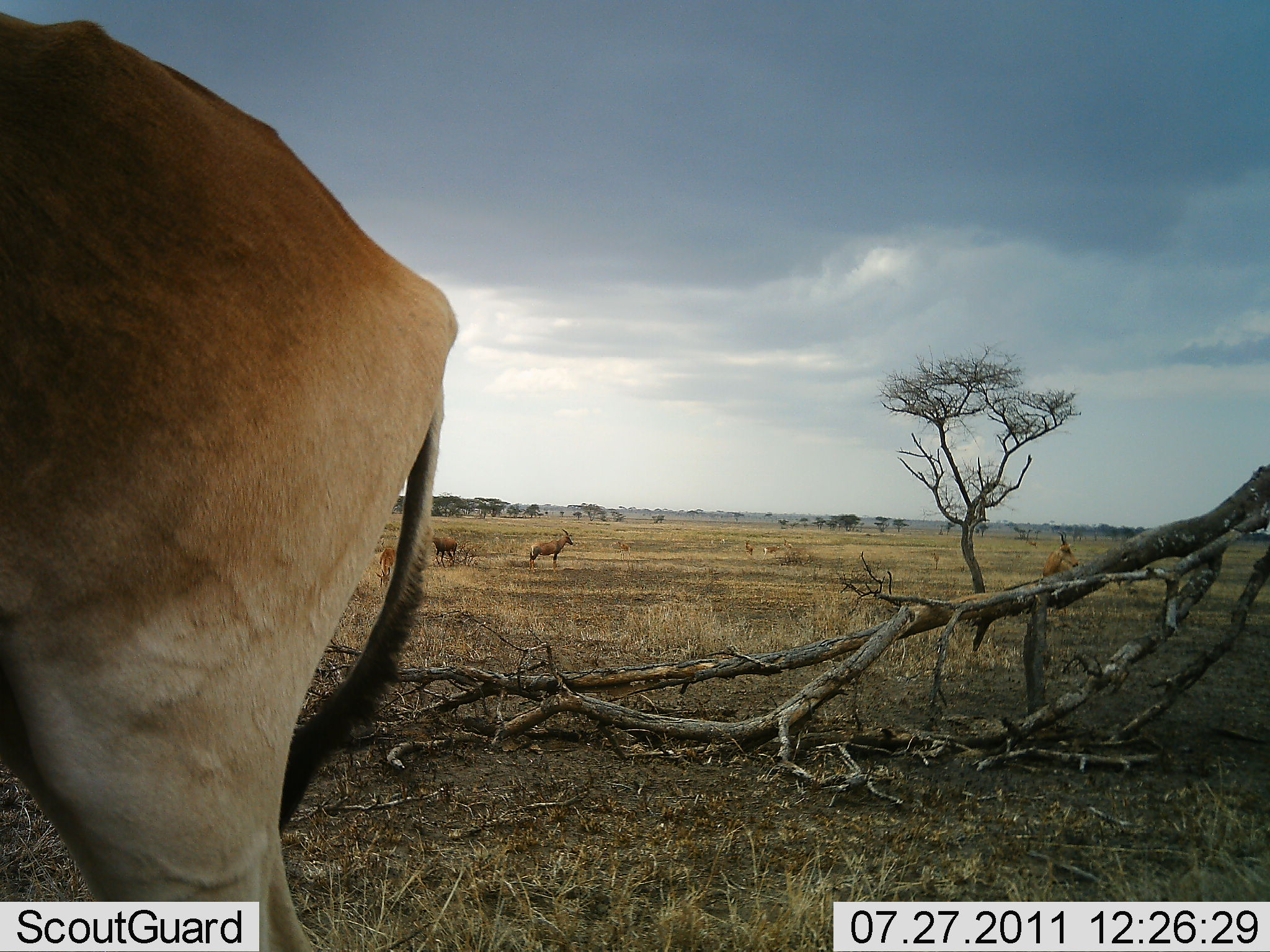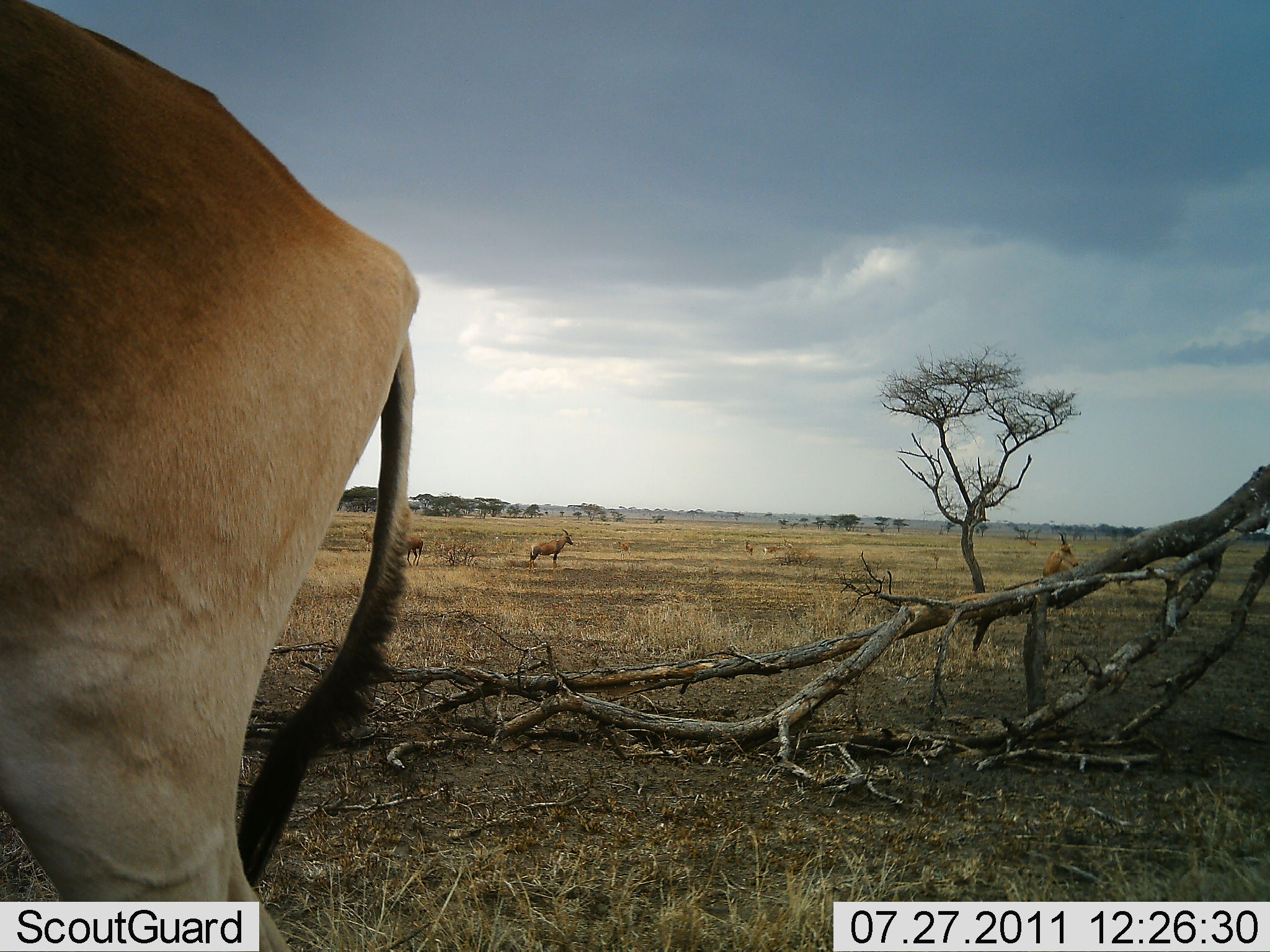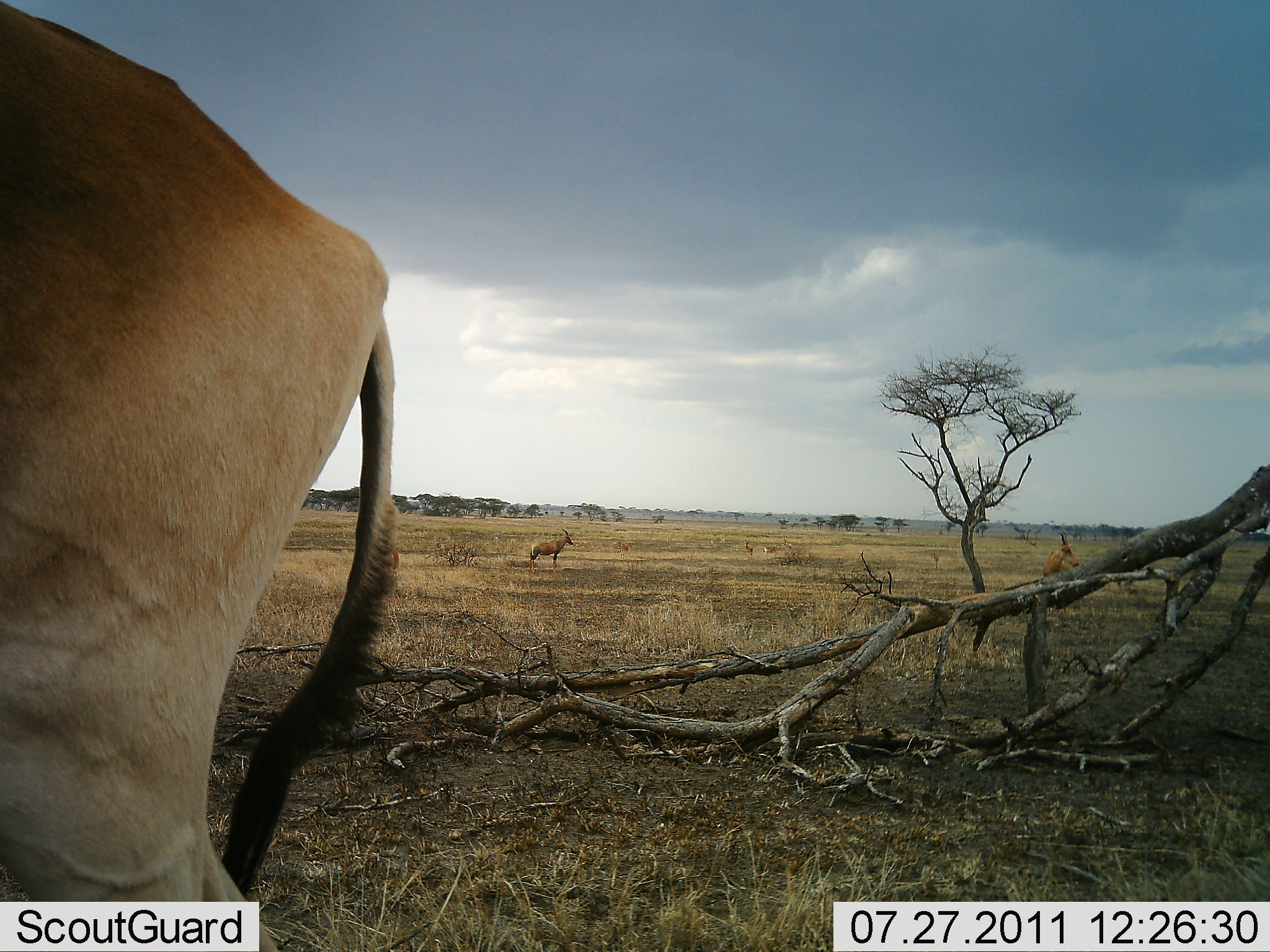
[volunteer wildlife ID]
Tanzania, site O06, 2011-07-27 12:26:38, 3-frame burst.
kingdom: Animalia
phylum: Chordata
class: Mammalia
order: Artiodactyla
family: Bovidae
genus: Alcelaphus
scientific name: Alcelaphus buselaphus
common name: hartebeest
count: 5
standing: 90%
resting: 0%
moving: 20%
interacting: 0%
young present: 0%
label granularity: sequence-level